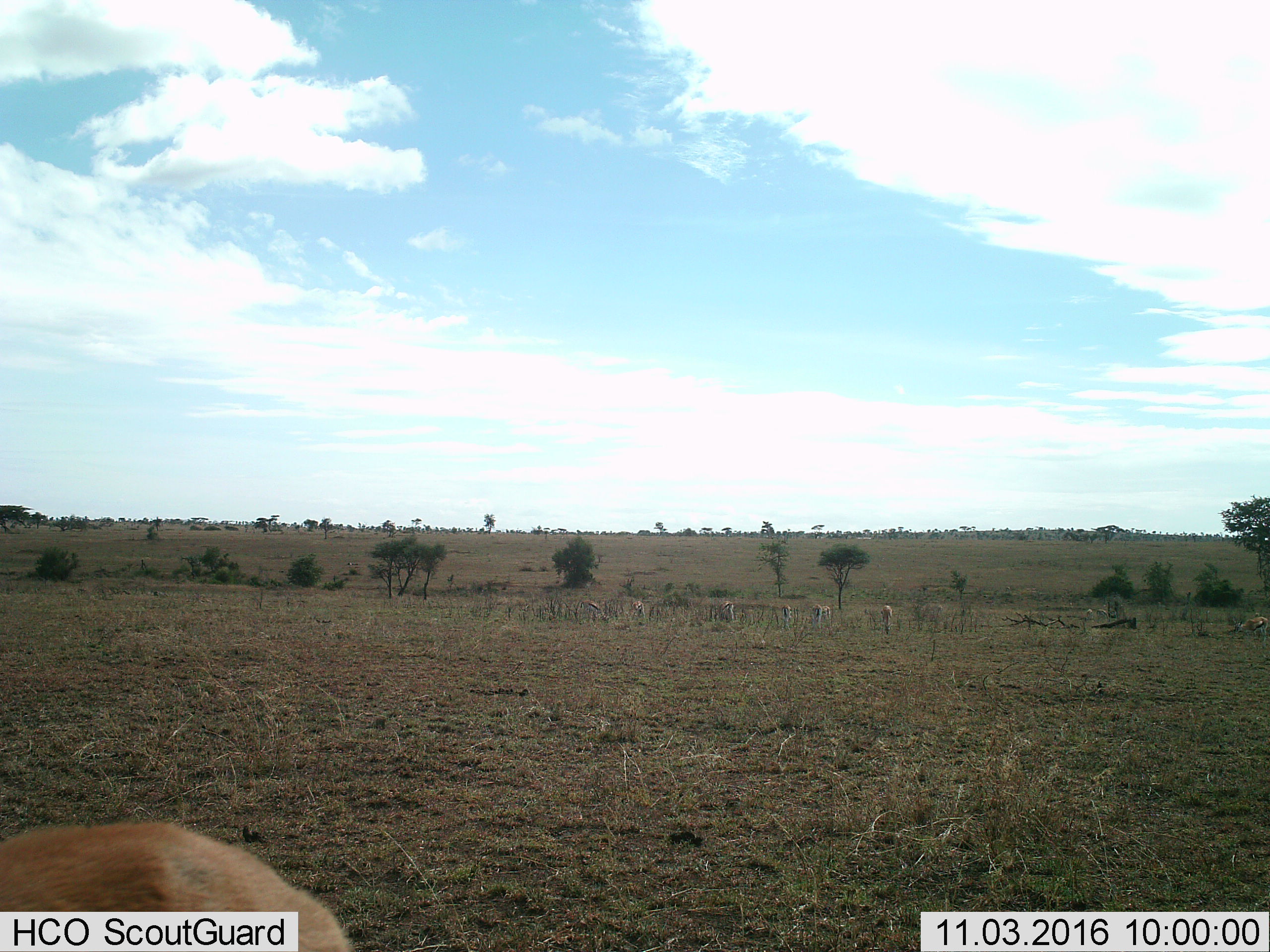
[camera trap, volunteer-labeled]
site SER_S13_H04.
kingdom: Animalia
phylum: Chordata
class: Mammalia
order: Artiodactyla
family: Bovidae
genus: Eudorcas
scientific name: Eudorcas thomsonii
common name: thomson's gazelle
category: gazellethomsons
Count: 11-50.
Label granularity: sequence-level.